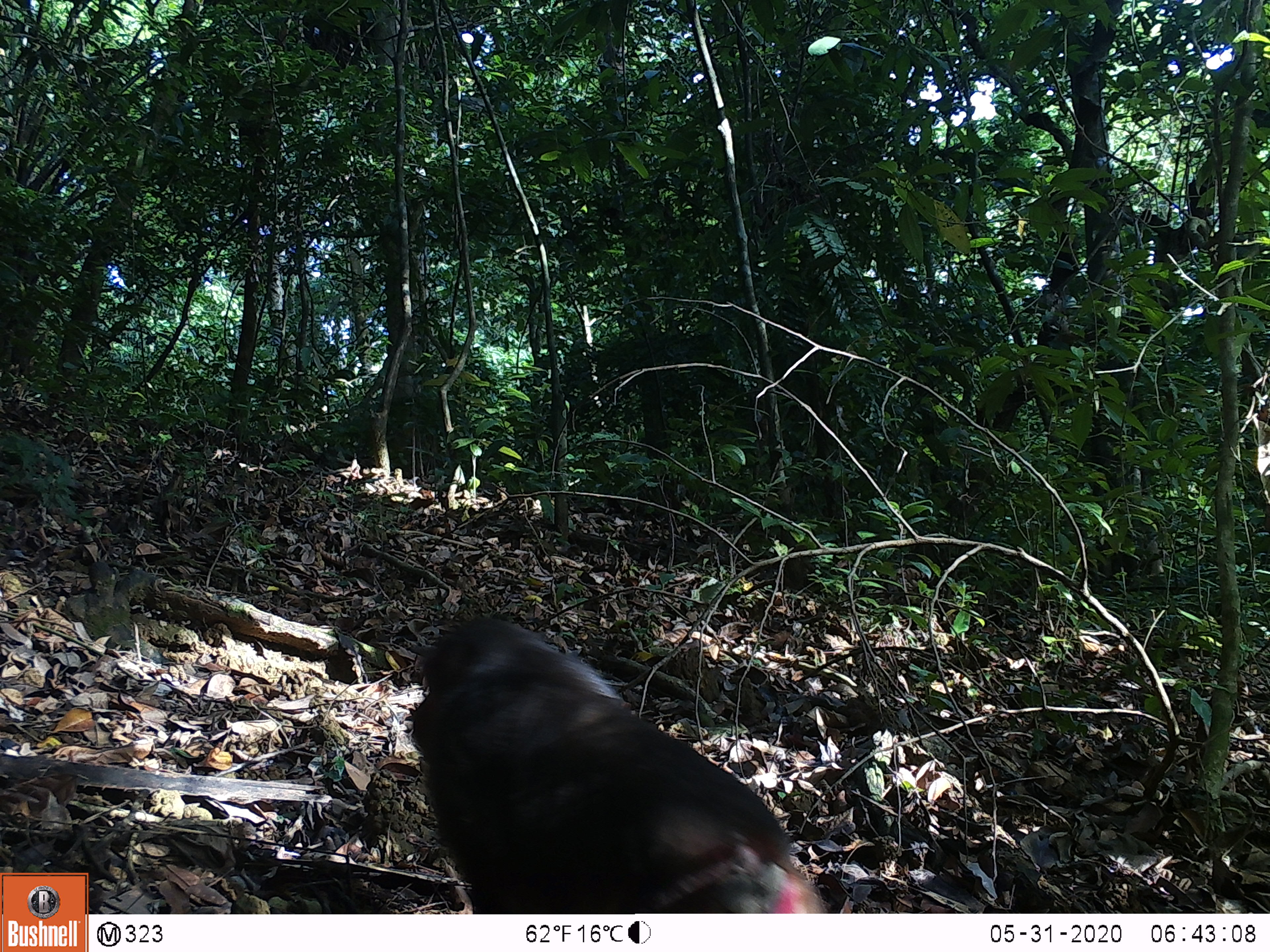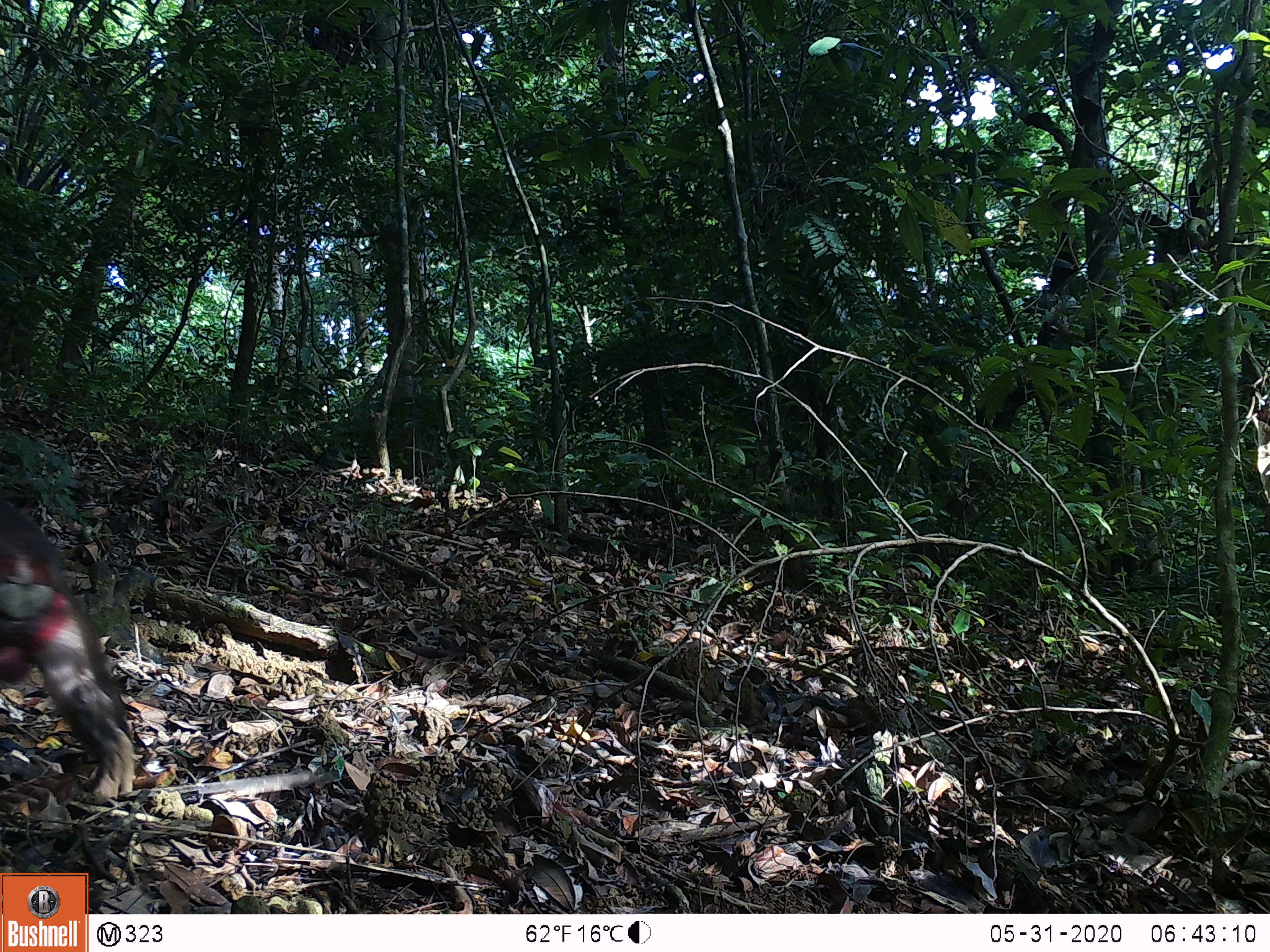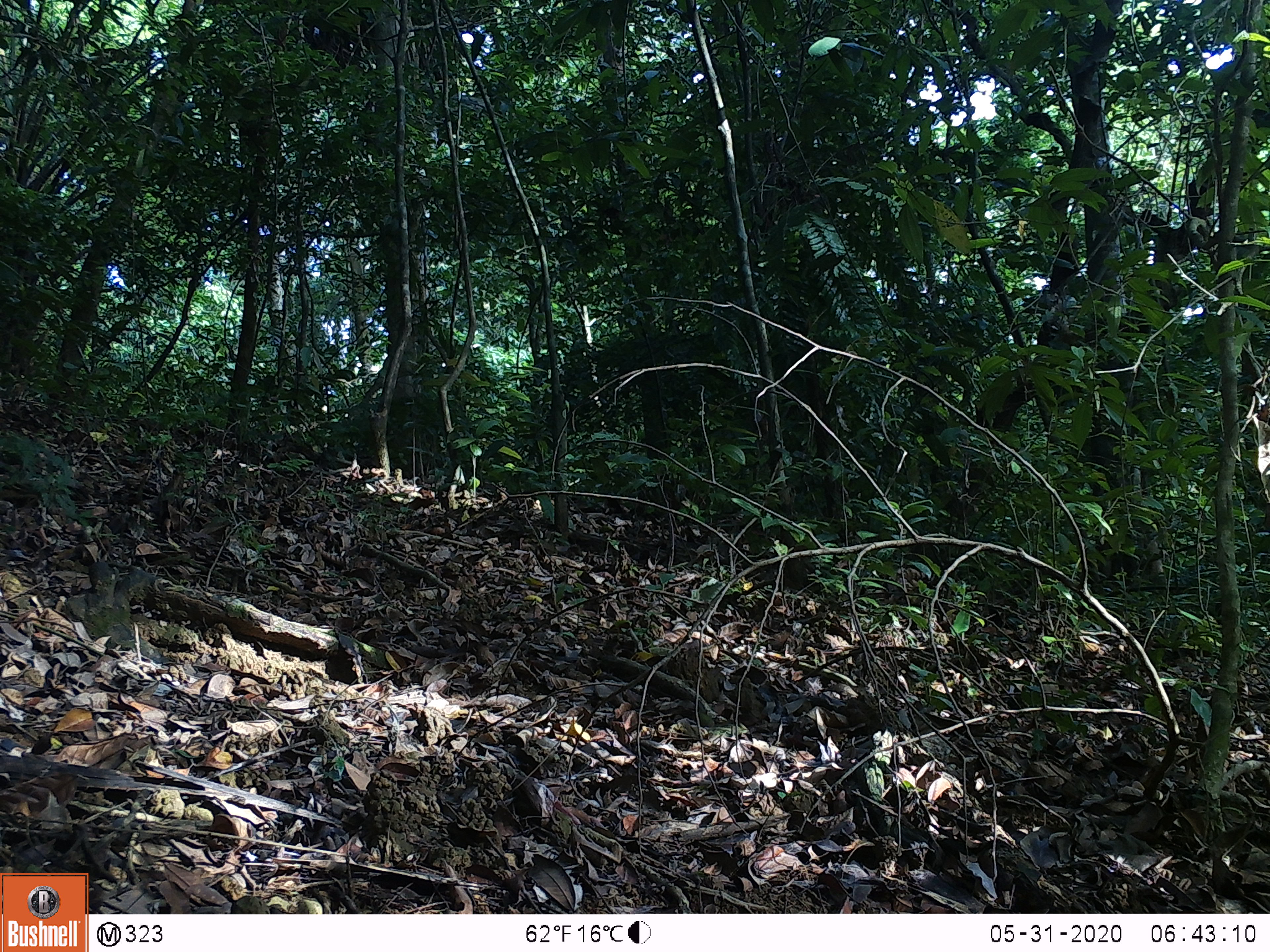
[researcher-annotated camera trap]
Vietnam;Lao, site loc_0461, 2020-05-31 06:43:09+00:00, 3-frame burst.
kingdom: Animalia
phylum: Chordata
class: Mammalia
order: Primates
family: Cercopithecidae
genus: Macaca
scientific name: Macaca arctoides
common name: stump-tailed macaque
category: stump tailed macaque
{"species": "stump tailed macaque (stump-tailed macaque) (Macaca arctoides)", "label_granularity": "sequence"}